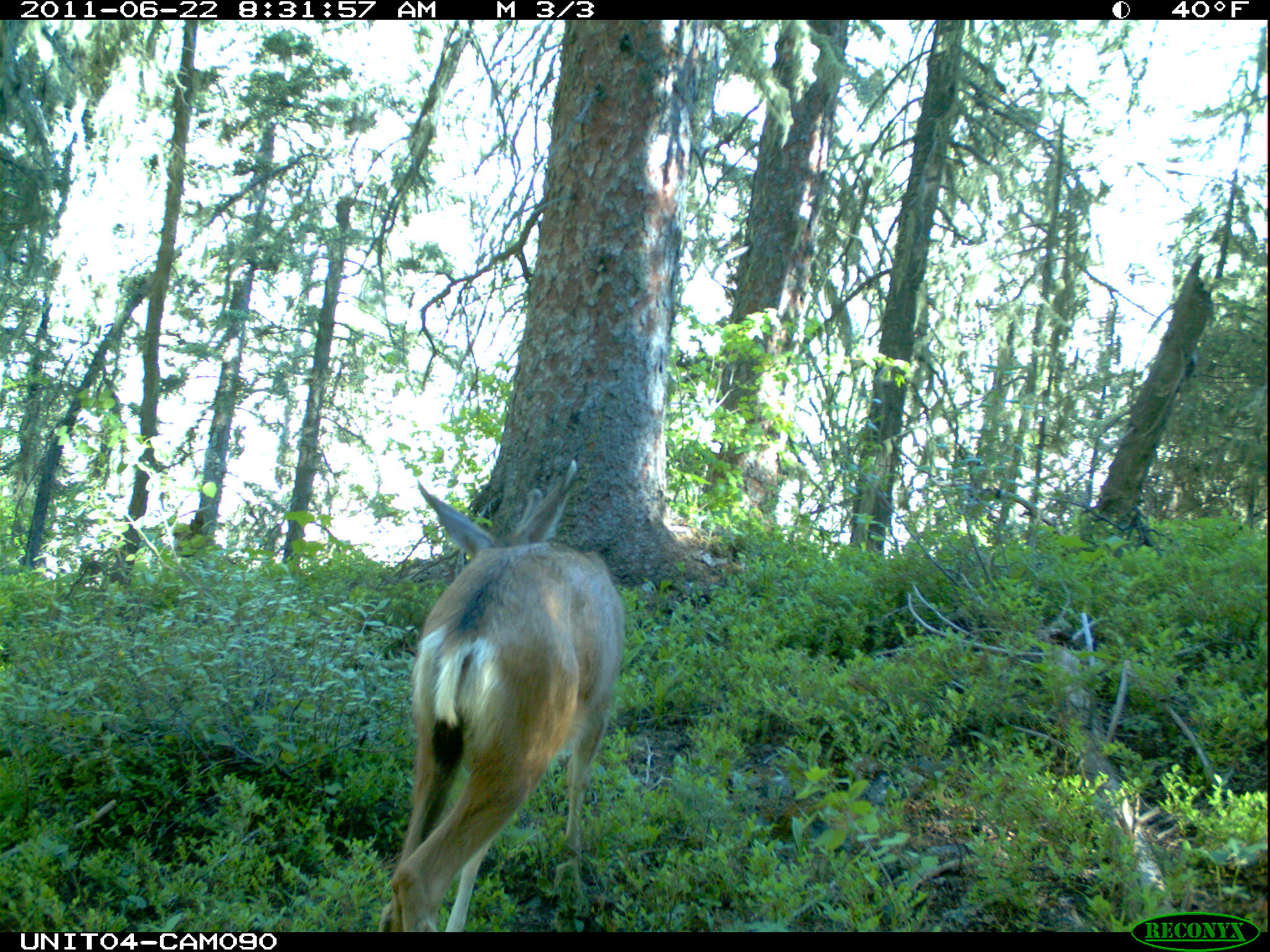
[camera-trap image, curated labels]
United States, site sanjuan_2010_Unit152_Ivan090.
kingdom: Animalia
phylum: Chordata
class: Mammalia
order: Artiodactyla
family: Cervidae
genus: Odocoileus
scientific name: Odocoileus hemionus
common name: mule deer